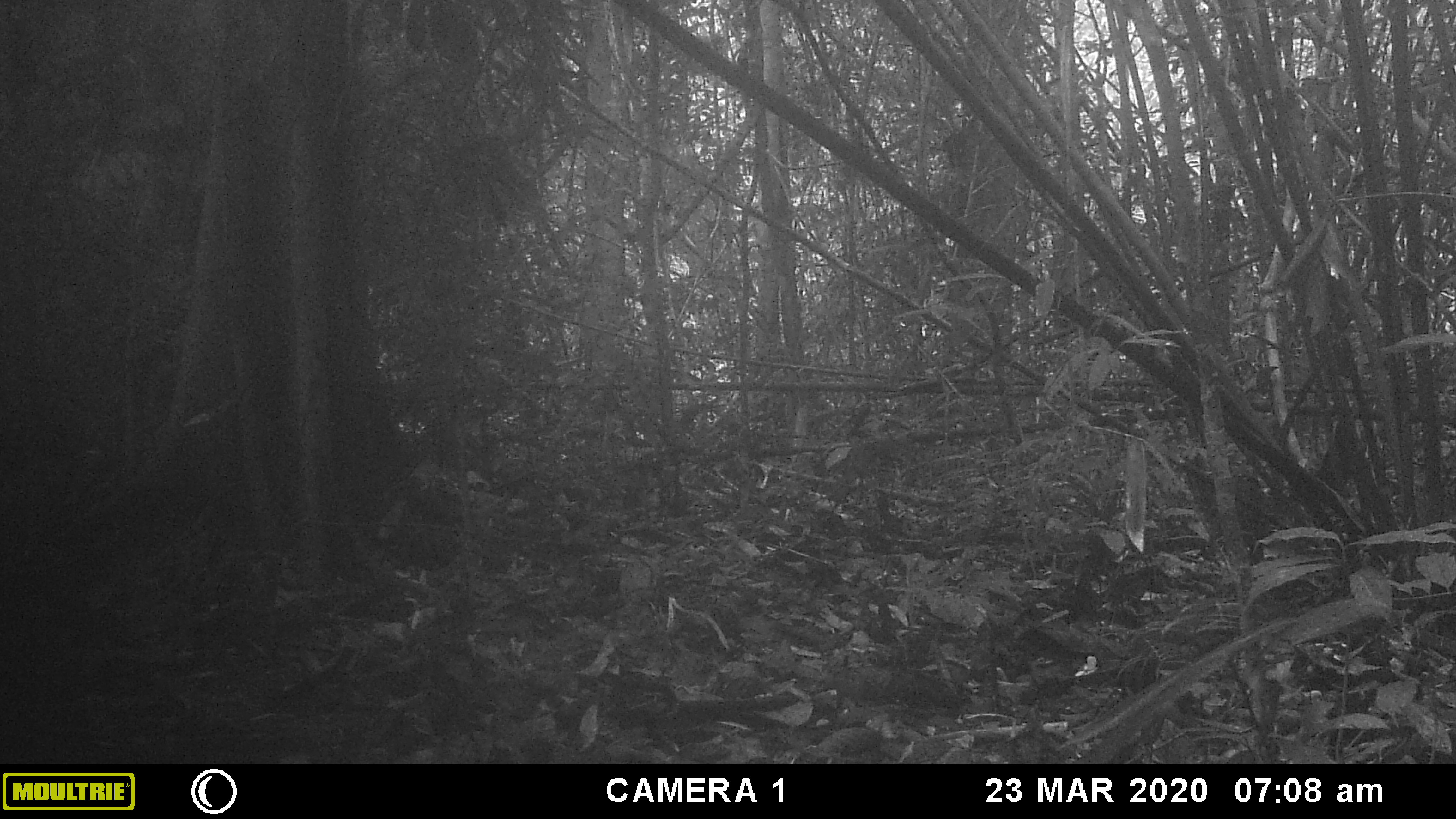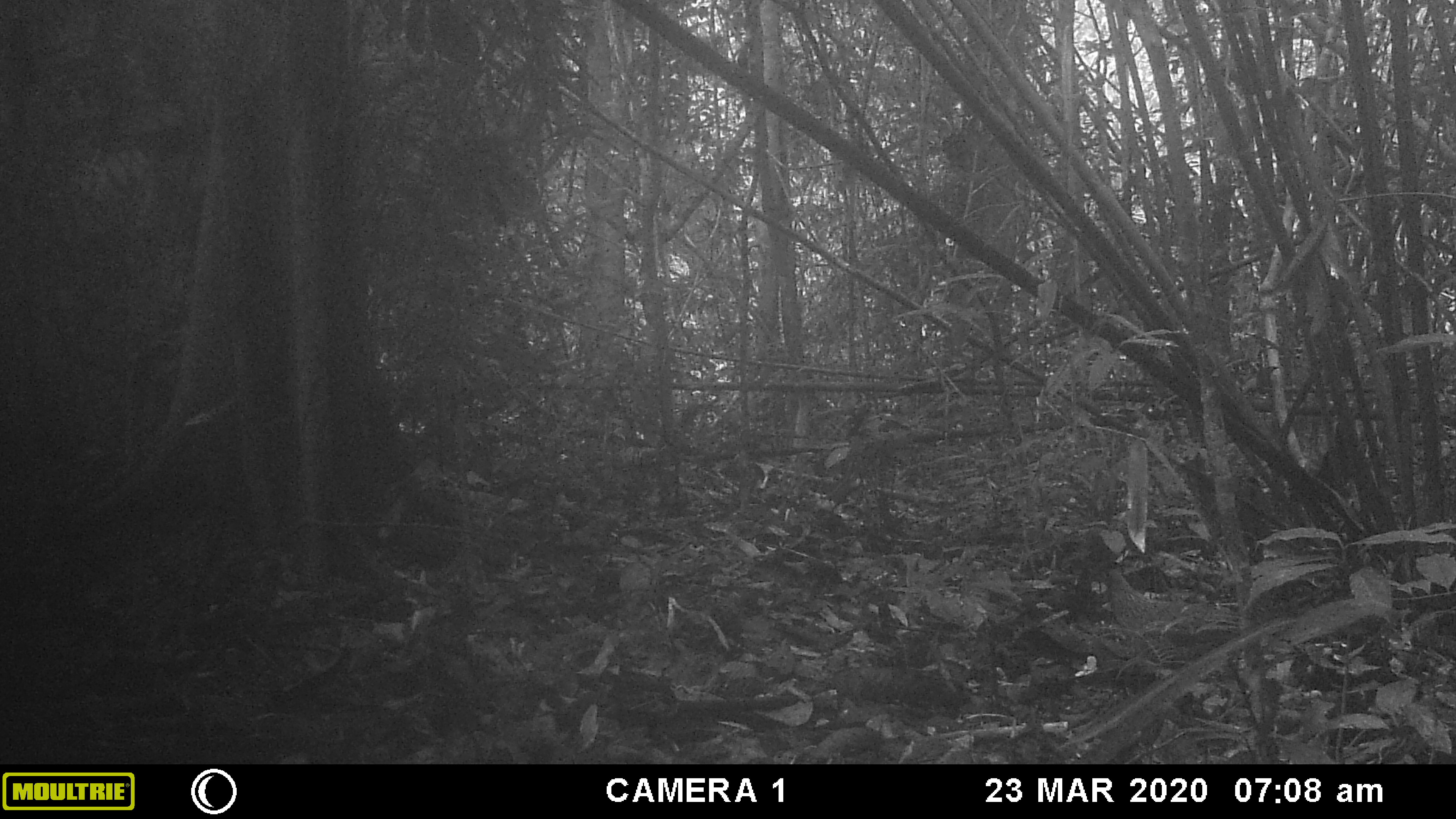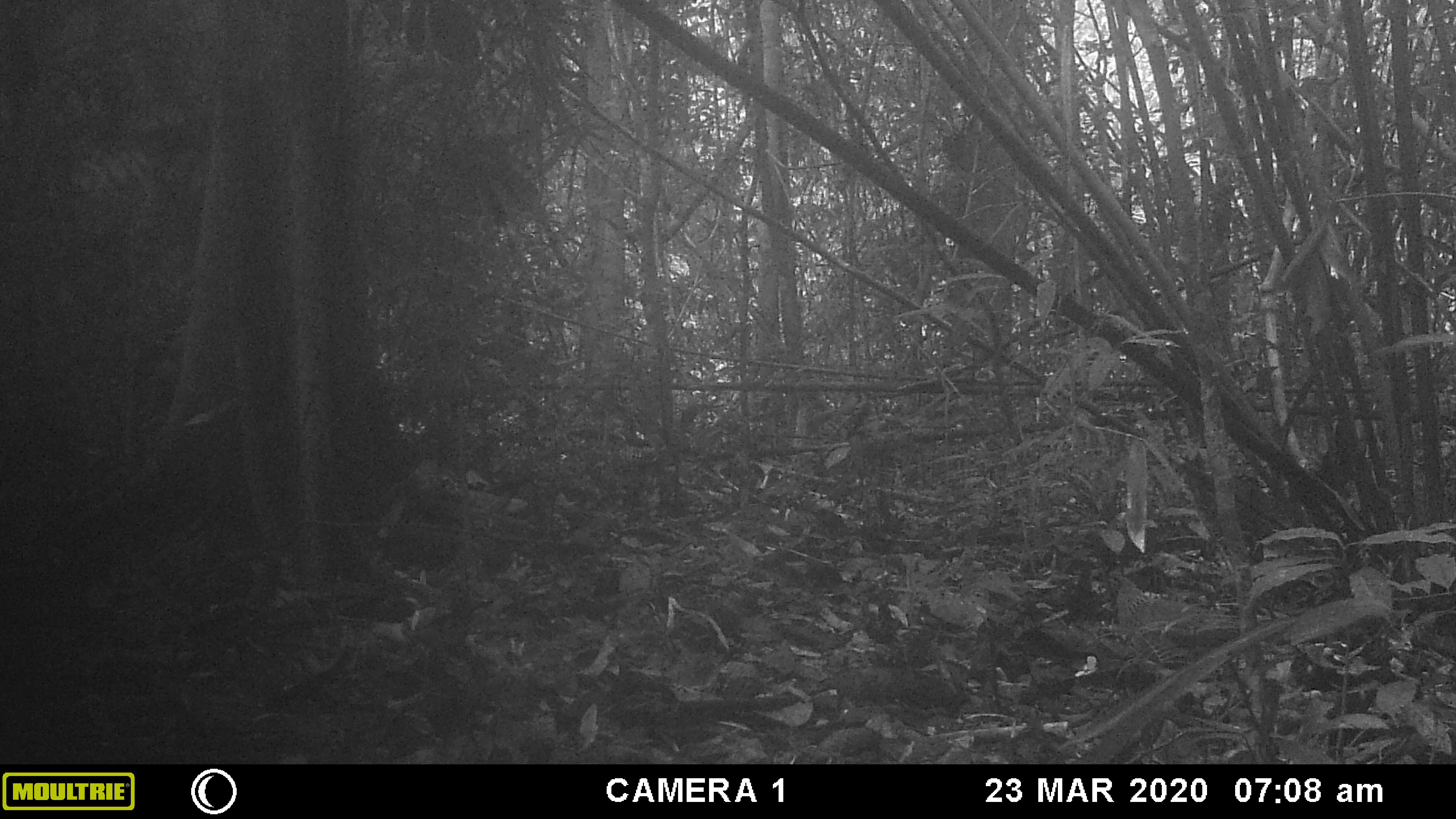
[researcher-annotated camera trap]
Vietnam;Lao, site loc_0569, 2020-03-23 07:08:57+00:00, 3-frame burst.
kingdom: Animalia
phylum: Chordata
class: Aves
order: Galliformes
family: Phasianidae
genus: Gallus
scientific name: Gallus gallus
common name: red junglefowl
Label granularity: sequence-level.